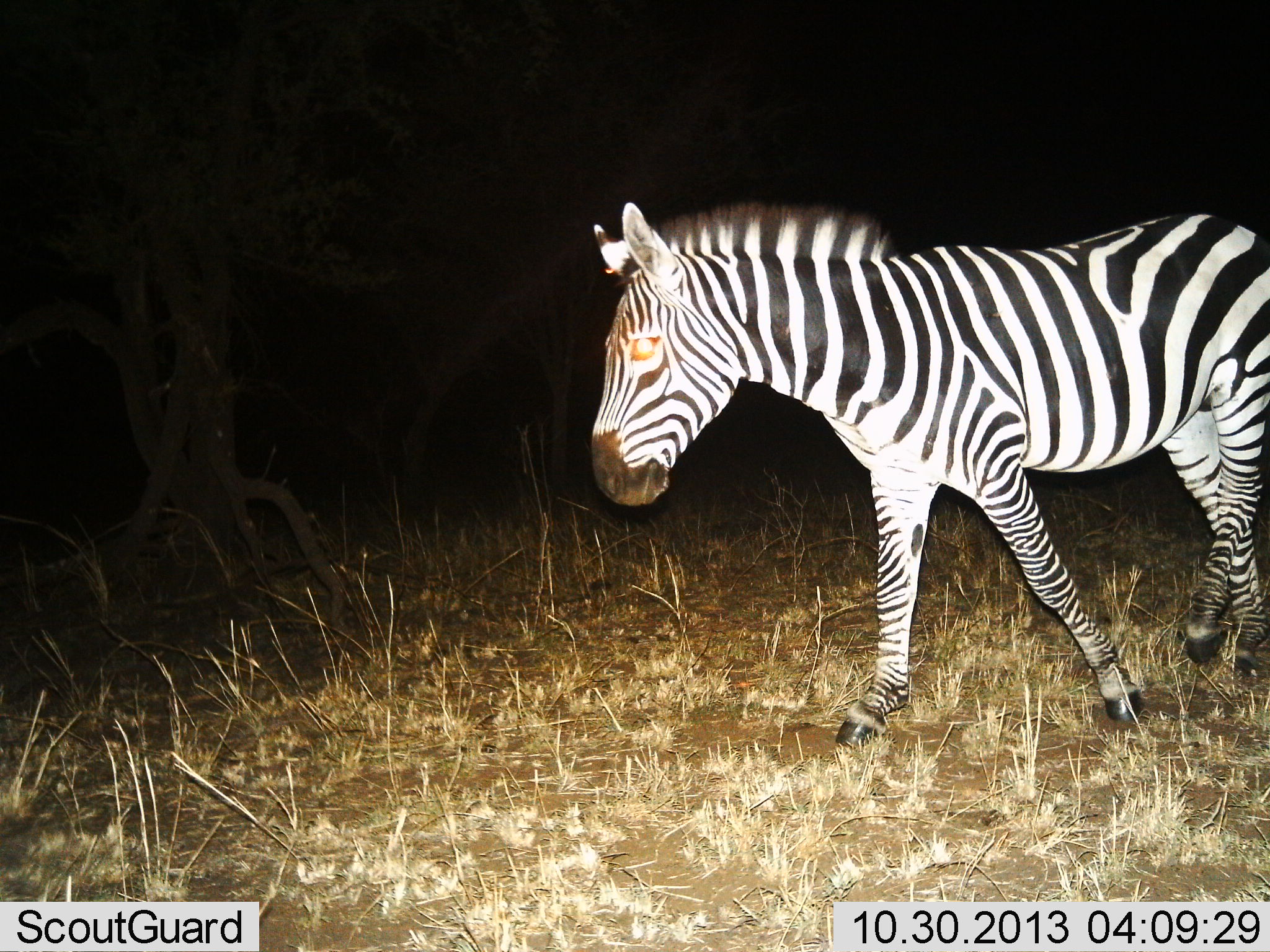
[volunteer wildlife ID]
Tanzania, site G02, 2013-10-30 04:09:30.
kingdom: Animalia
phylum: Chordata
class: Mammalia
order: Perissodactyla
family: Equidae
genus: Equus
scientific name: Equus quagga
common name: plains zebra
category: zebra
Zebra (plains zebra) (Equus quagga), count 1. Behavior (volunteer vote fractions): standing 30%, resting 0%, moving 70%, interacting 0%. Young present (vote fraction): 10%. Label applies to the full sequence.